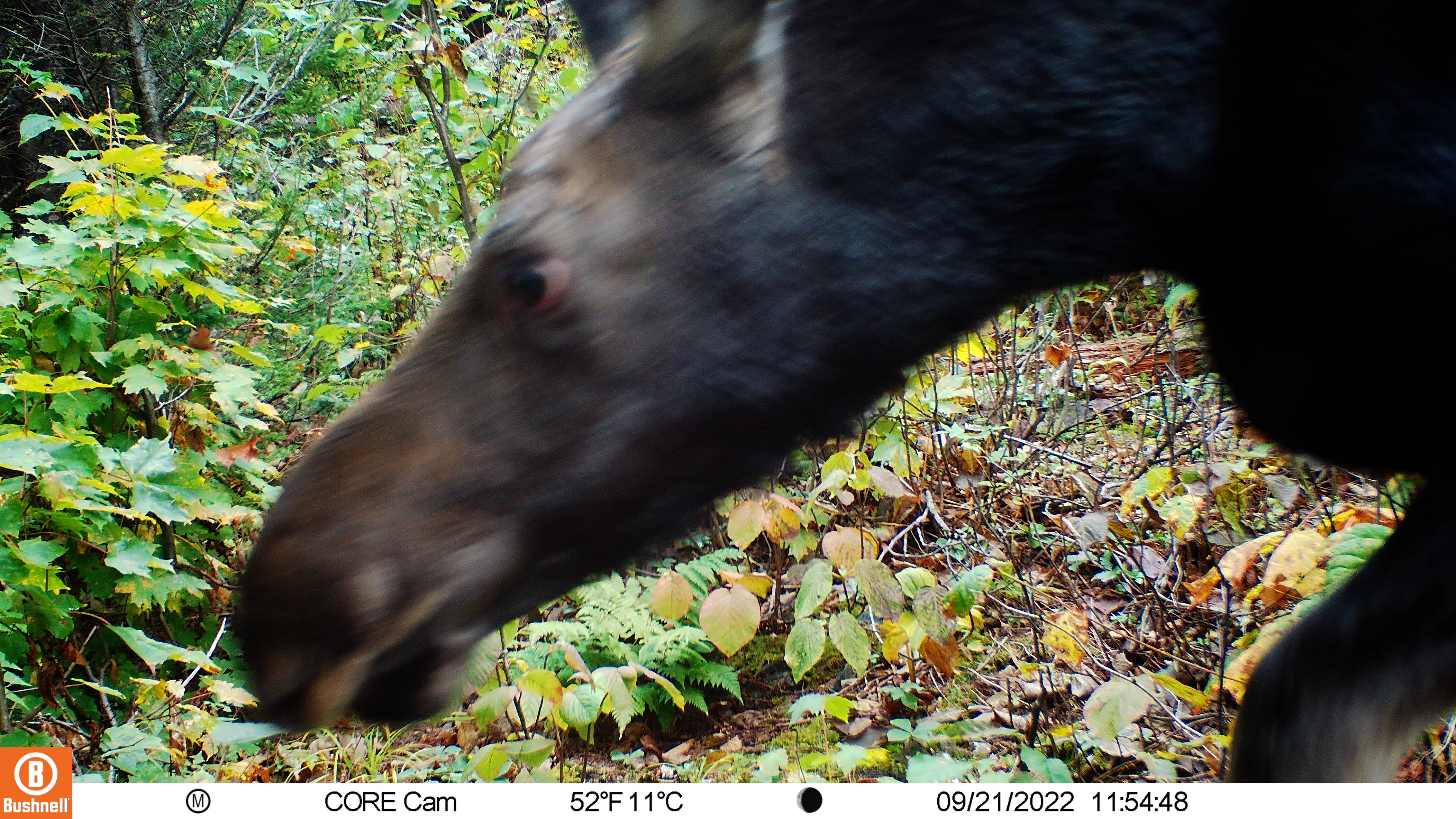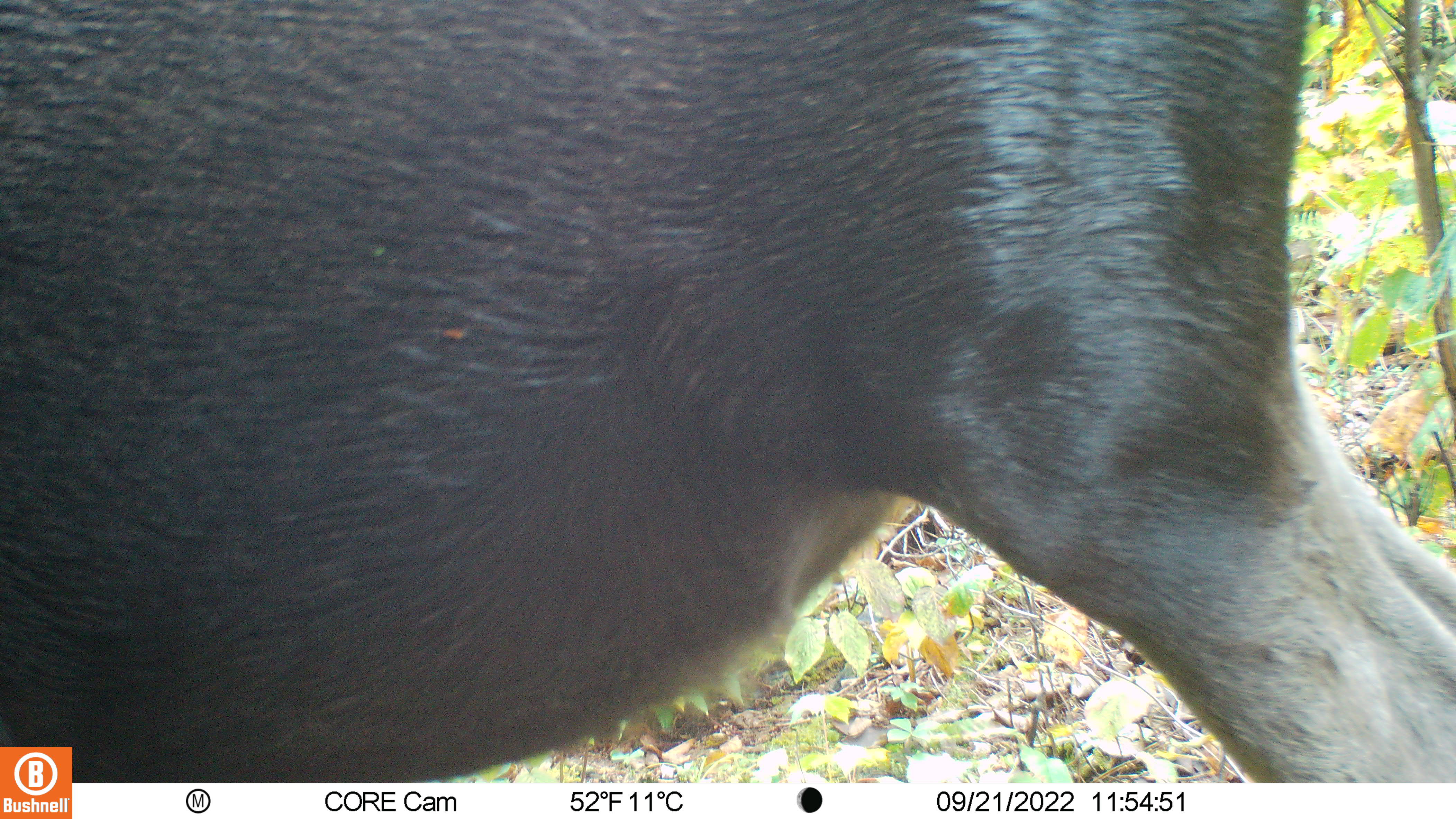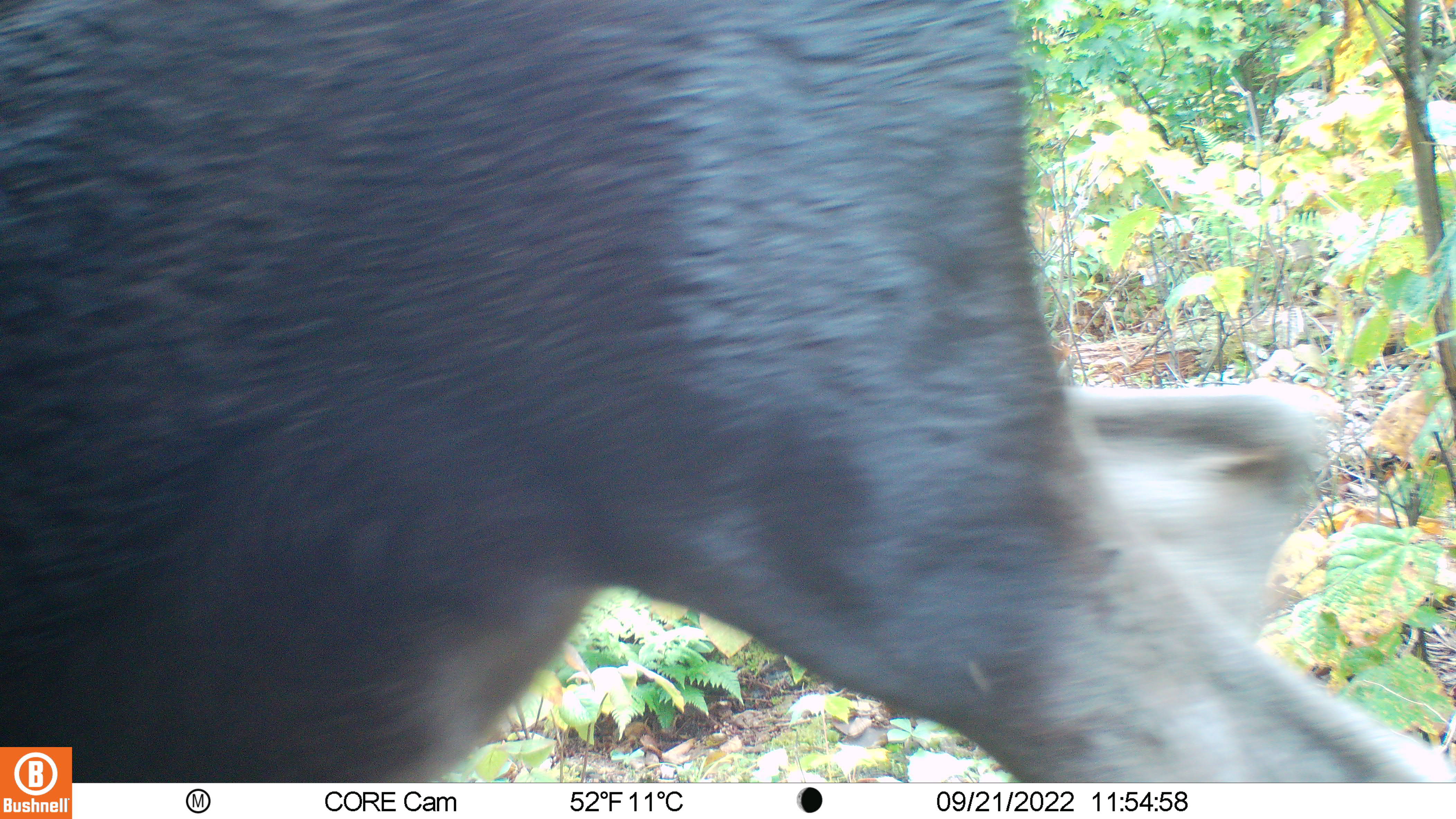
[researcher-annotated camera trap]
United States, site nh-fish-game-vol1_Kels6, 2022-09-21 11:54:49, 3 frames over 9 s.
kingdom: Animalia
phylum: Chordata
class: Mammalia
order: Artiodactyla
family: Cervidae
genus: Alces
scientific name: Alces alces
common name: moose